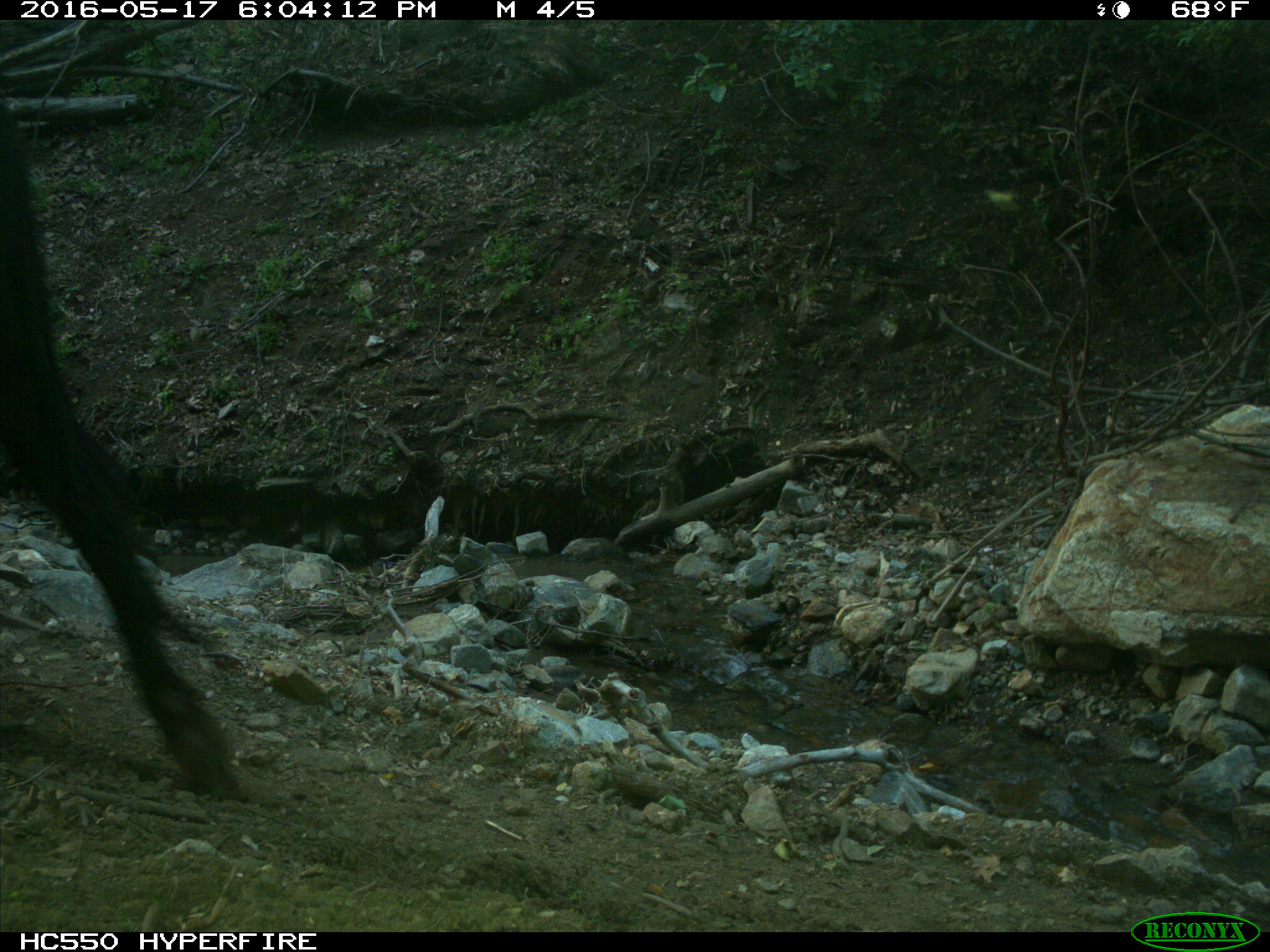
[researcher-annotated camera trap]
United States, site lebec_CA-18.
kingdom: Animalia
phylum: Chordata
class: Mammalia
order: Artiodactyla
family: Bovidae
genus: Bos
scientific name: Bos taurus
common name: domestic cow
Bos taurus (domestic cow).